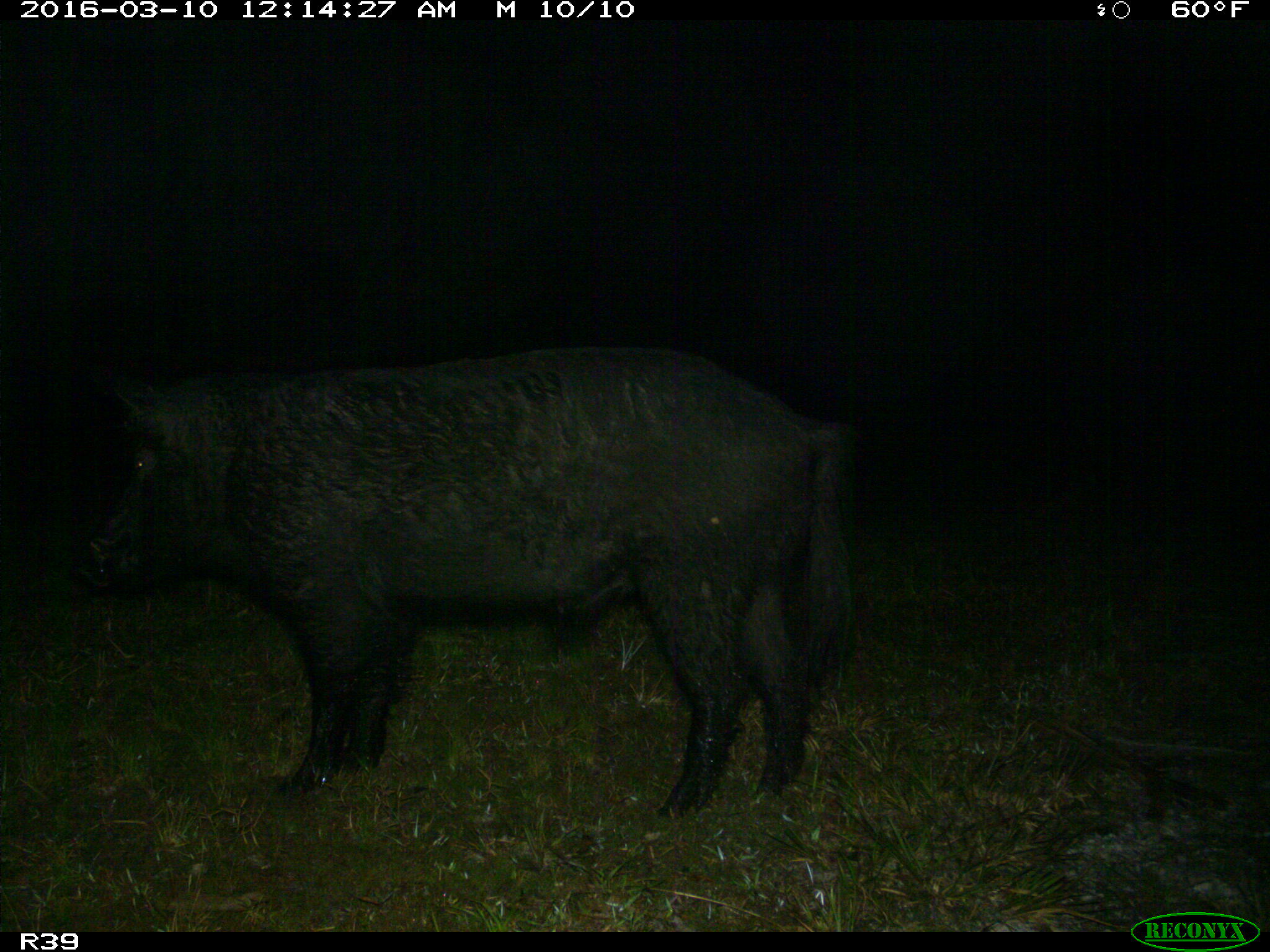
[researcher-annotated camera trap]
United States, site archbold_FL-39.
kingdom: Animalia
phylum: Chordata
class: Mammalia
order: Artiodactyla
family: Suidae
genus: Sus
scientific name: Sus scrofa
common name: wild boar